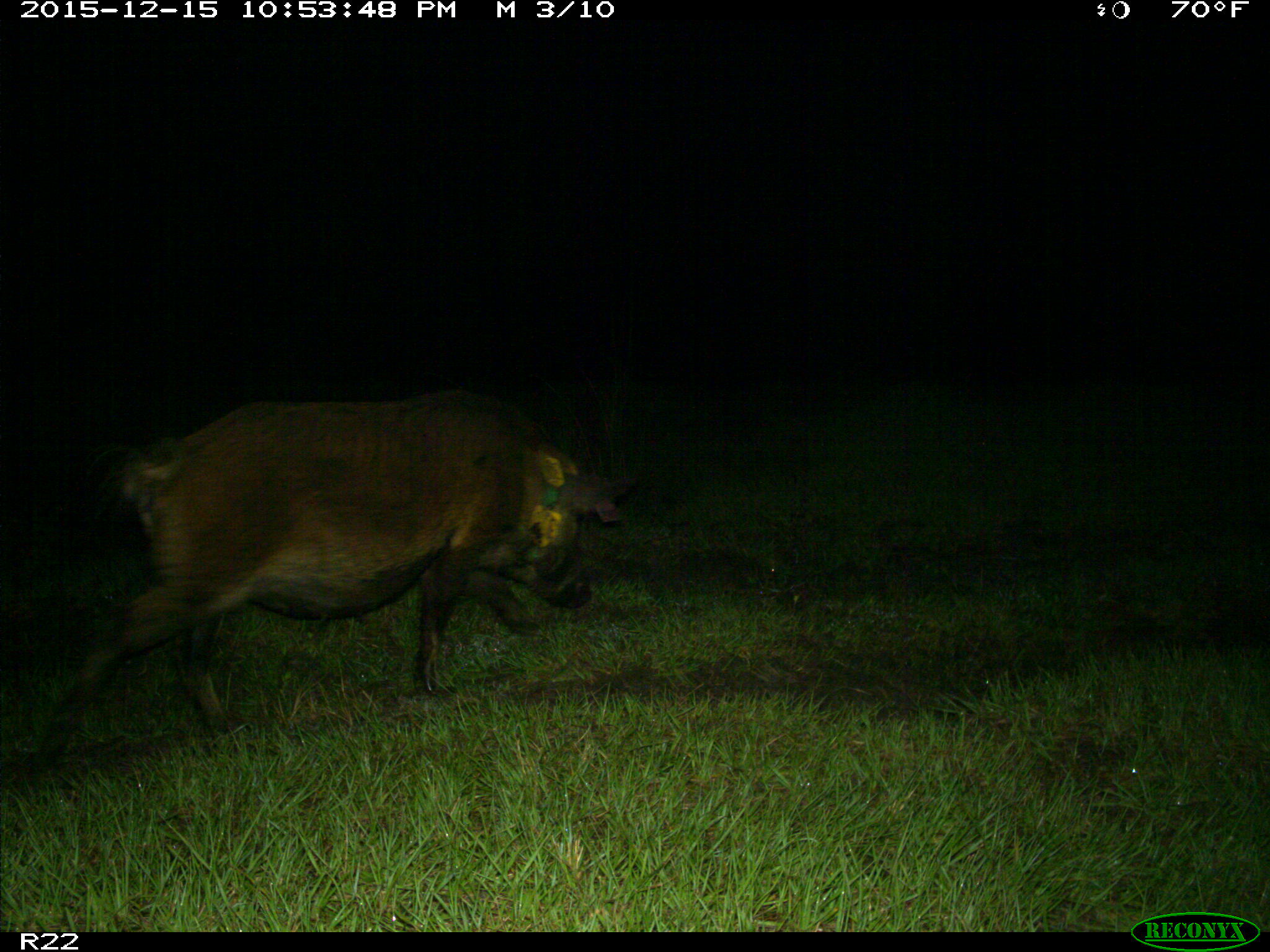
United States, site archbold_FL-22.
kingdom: Animalia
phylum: Chordata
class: Mammalia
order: Artiodactyla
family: Suidae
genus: Sus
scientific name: Sus scrofa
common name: wild boar